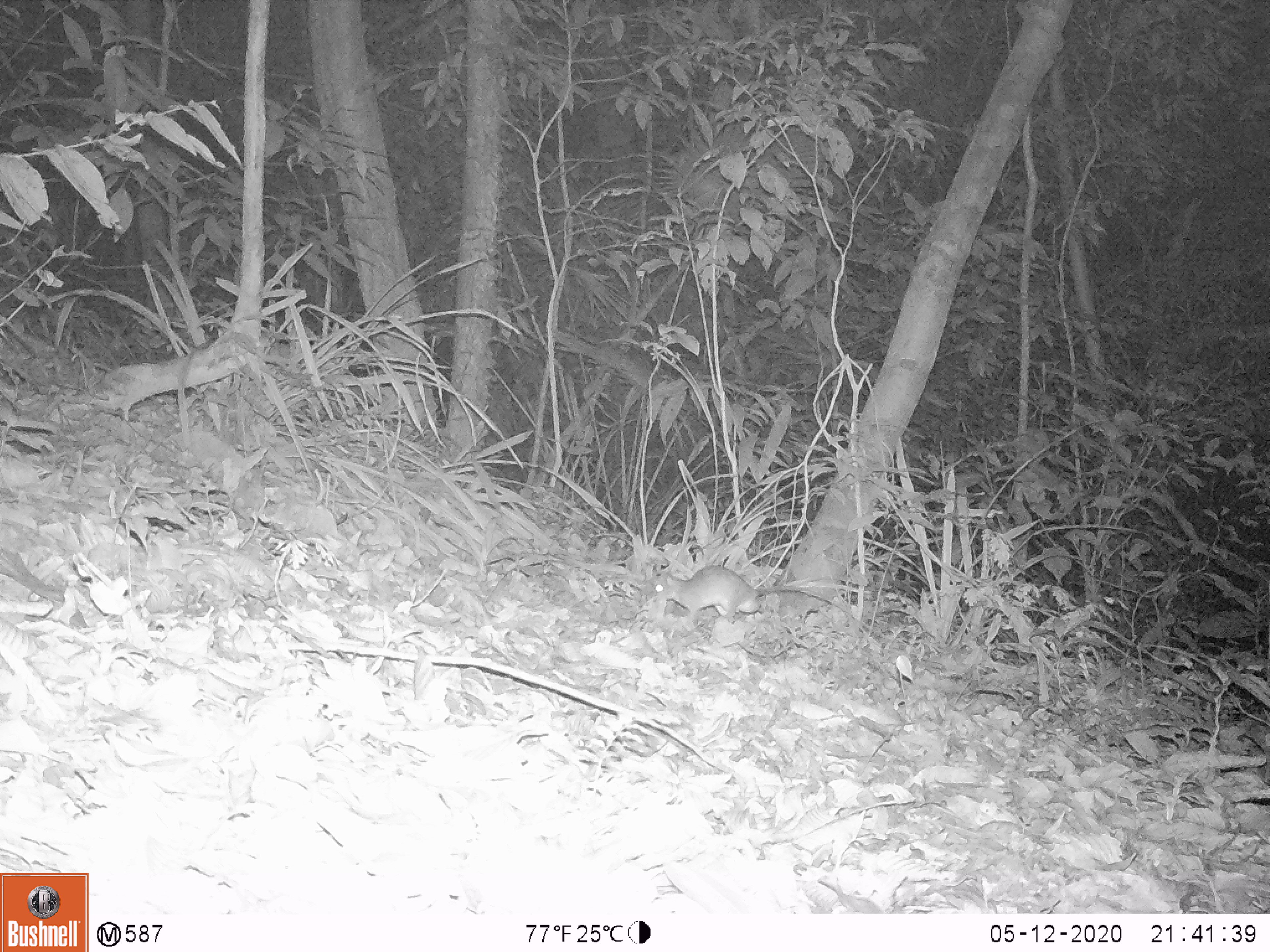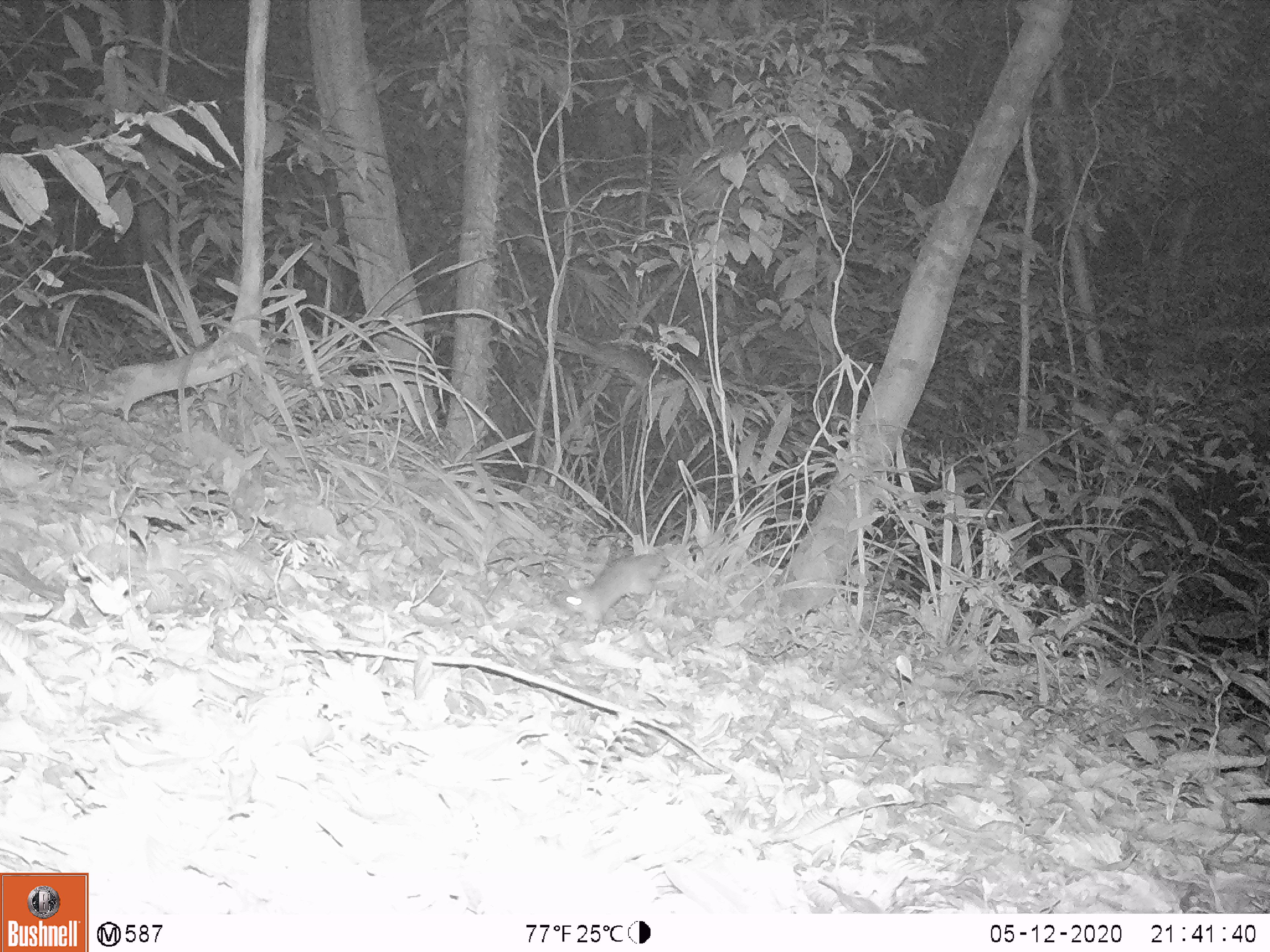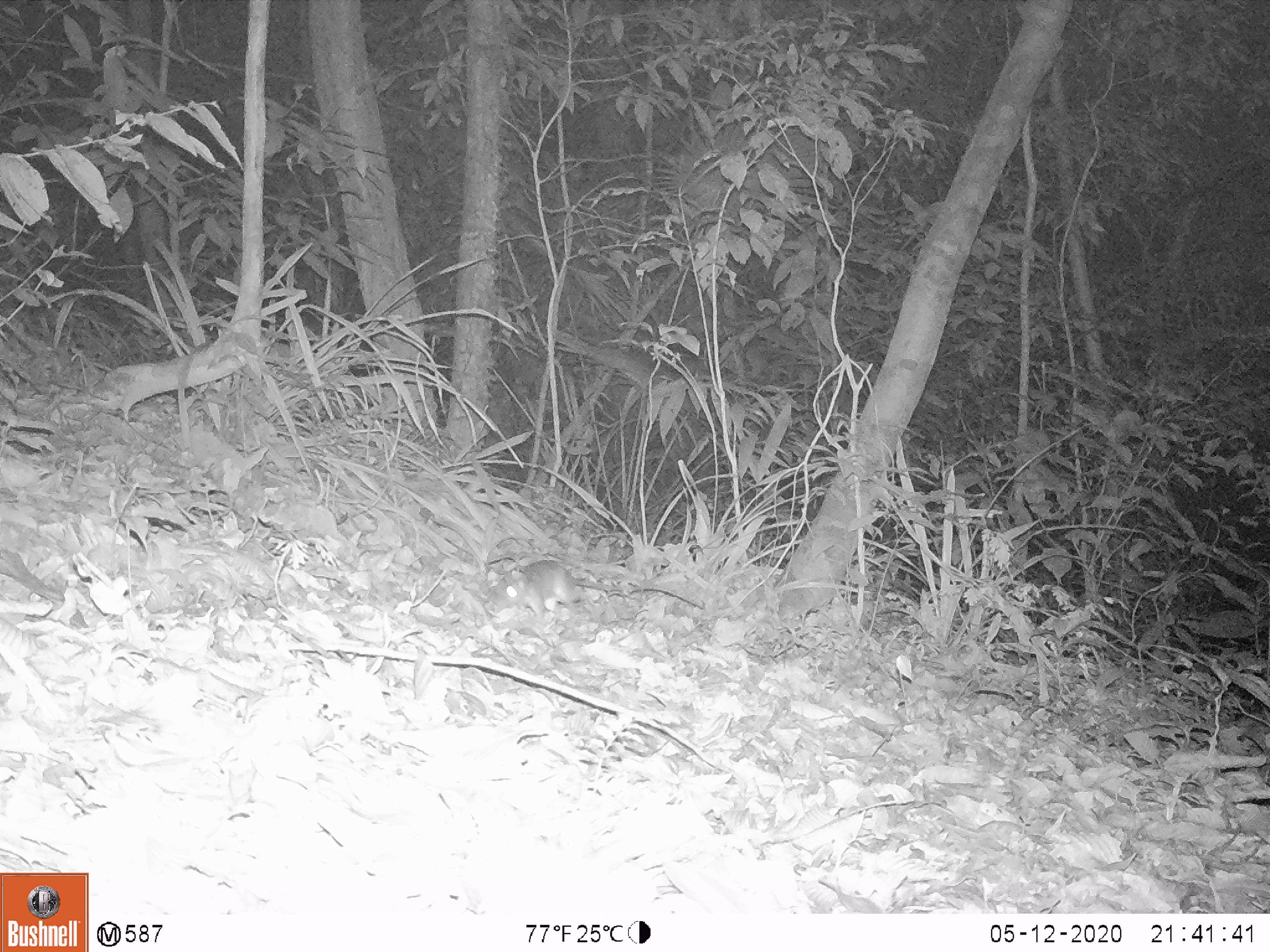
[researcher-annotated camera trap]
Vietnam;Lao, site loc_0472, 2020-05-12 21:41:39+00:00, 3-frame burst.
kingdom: Animalia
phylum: Chordata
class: Mammalia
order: Rodentia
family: Muridae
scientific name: Muridae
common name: old-world mice and rats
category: unidentified murid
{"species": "unidentified murid (old-world mice and rats) (Muridae)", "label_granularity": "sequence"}